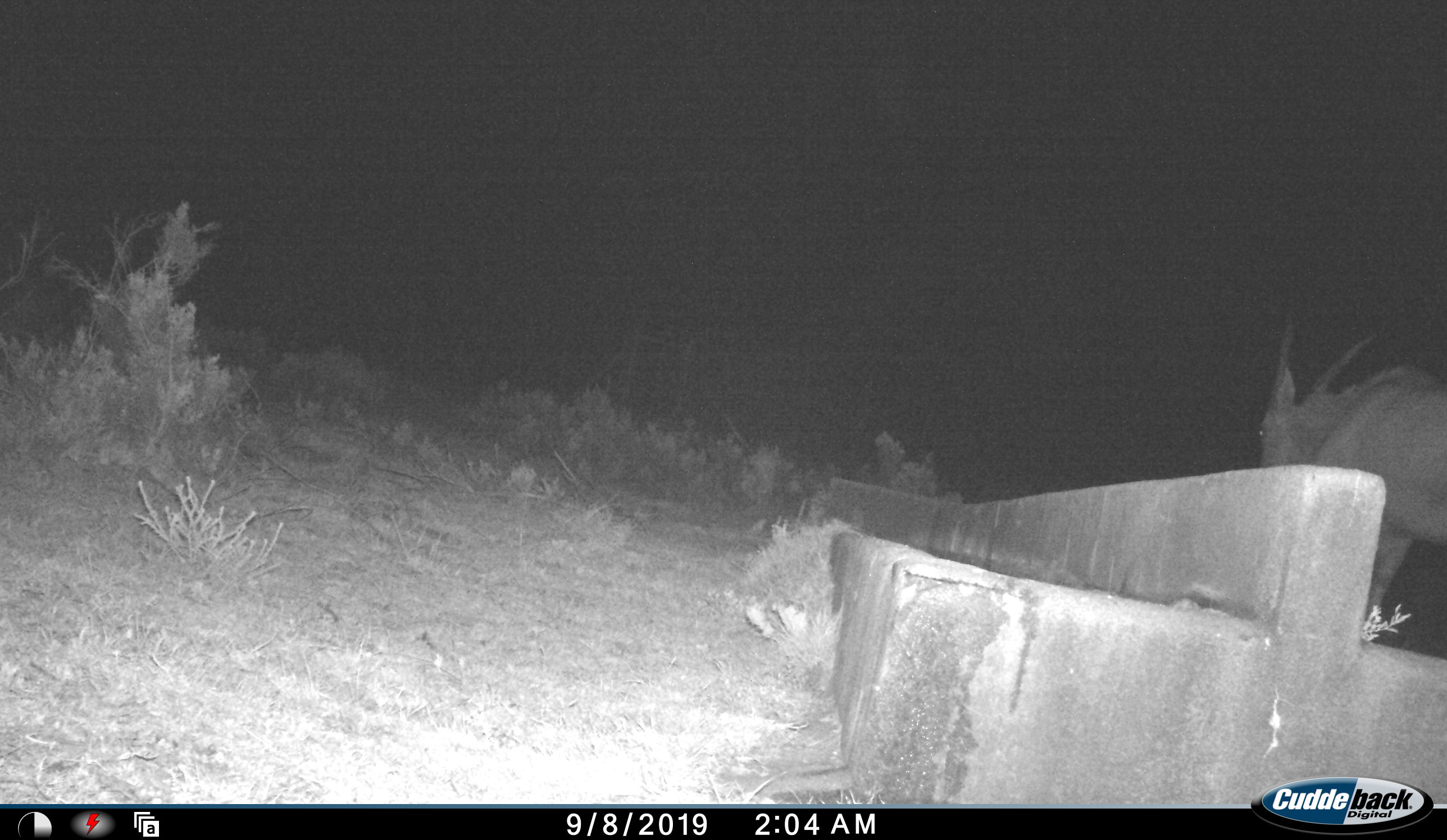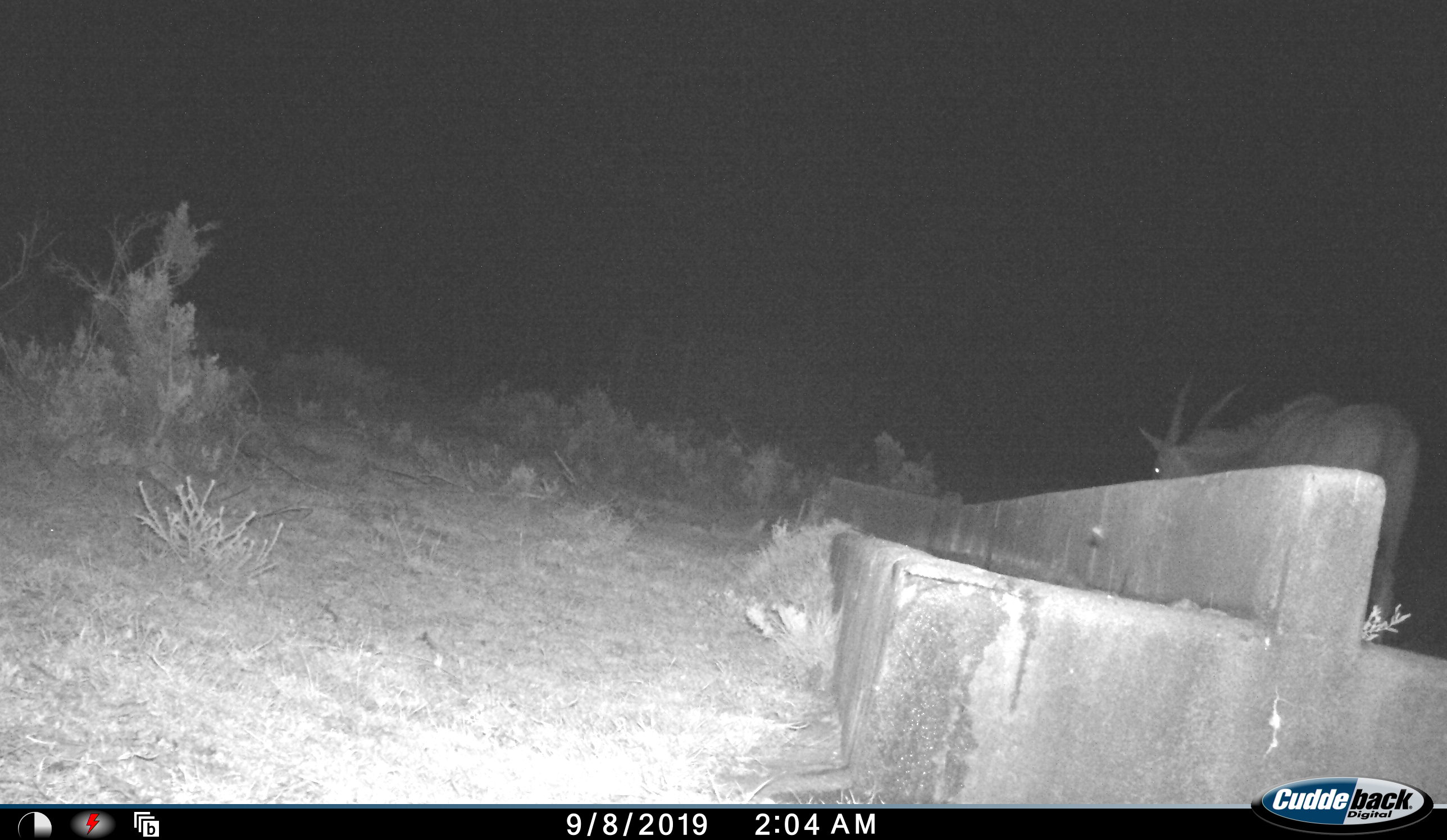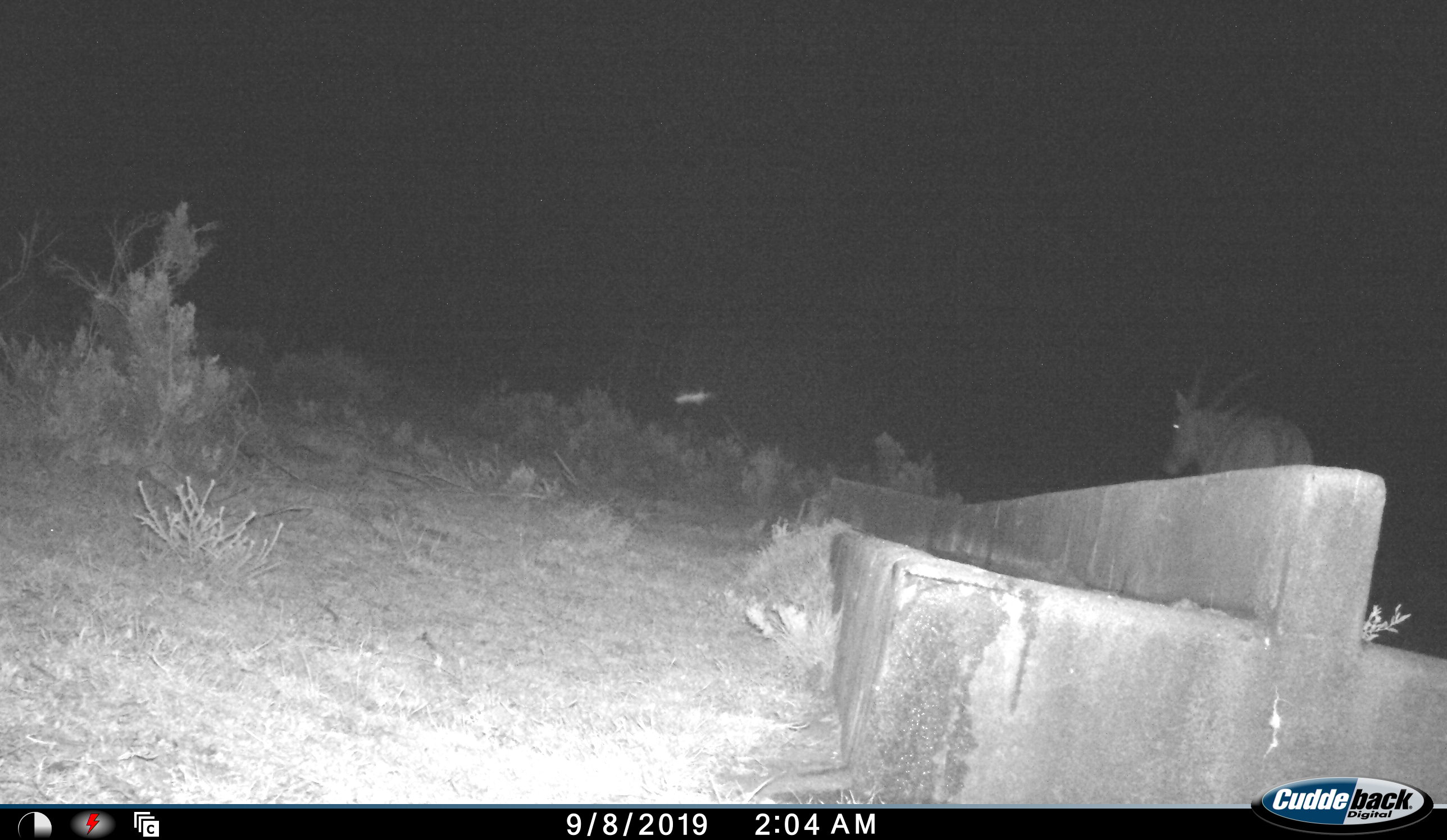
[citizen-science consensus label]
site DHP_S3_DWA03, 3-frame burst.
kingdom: Animalia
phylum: Chordata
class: Mammalia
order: Artiodactyla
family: Bovidae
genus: Tragelaphus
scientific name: Tragelaphus oryx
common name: eland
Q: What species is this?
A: Eland (Tragelaphus oryx).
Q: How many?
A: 1.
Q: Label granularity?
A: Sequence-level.